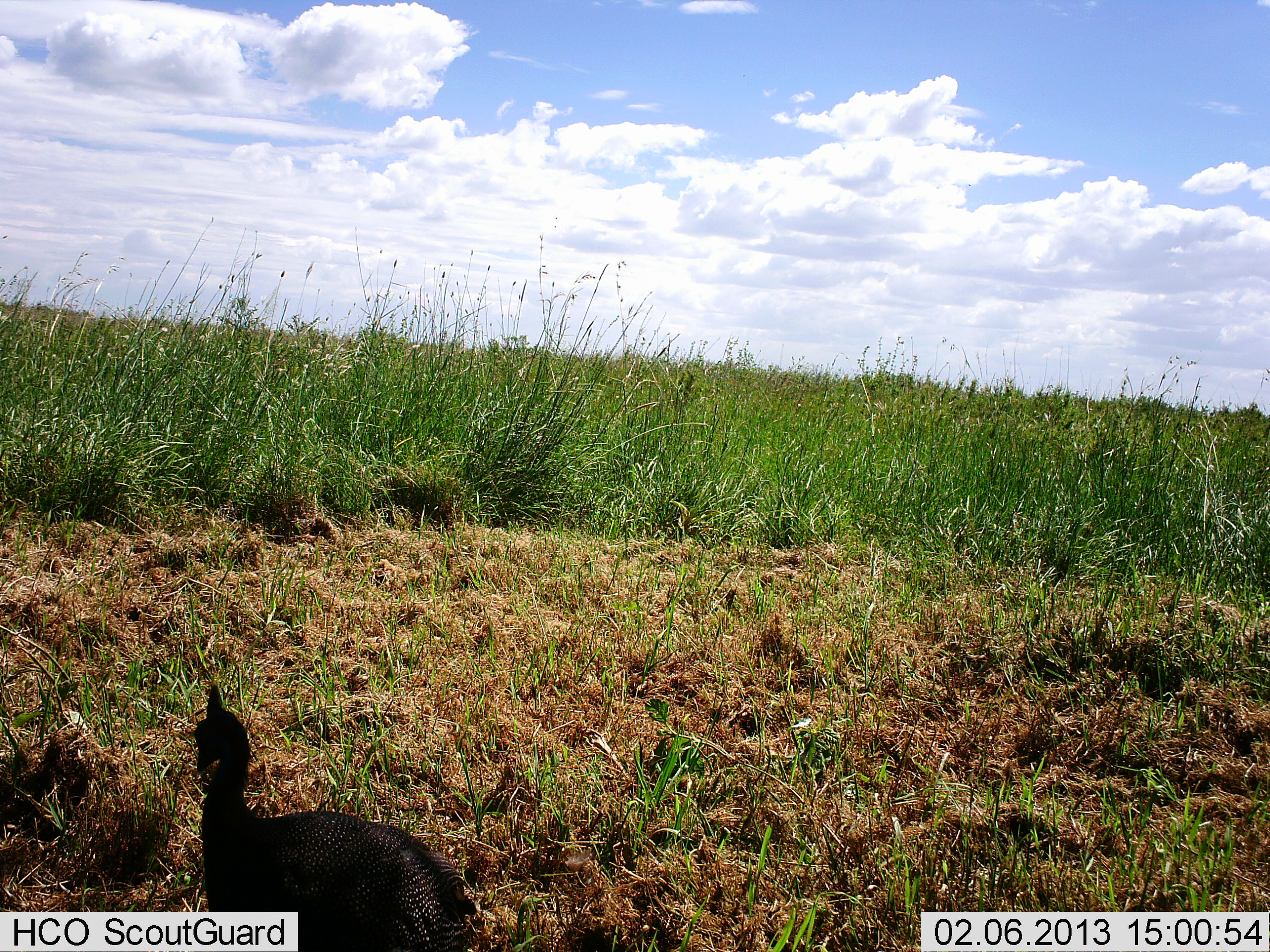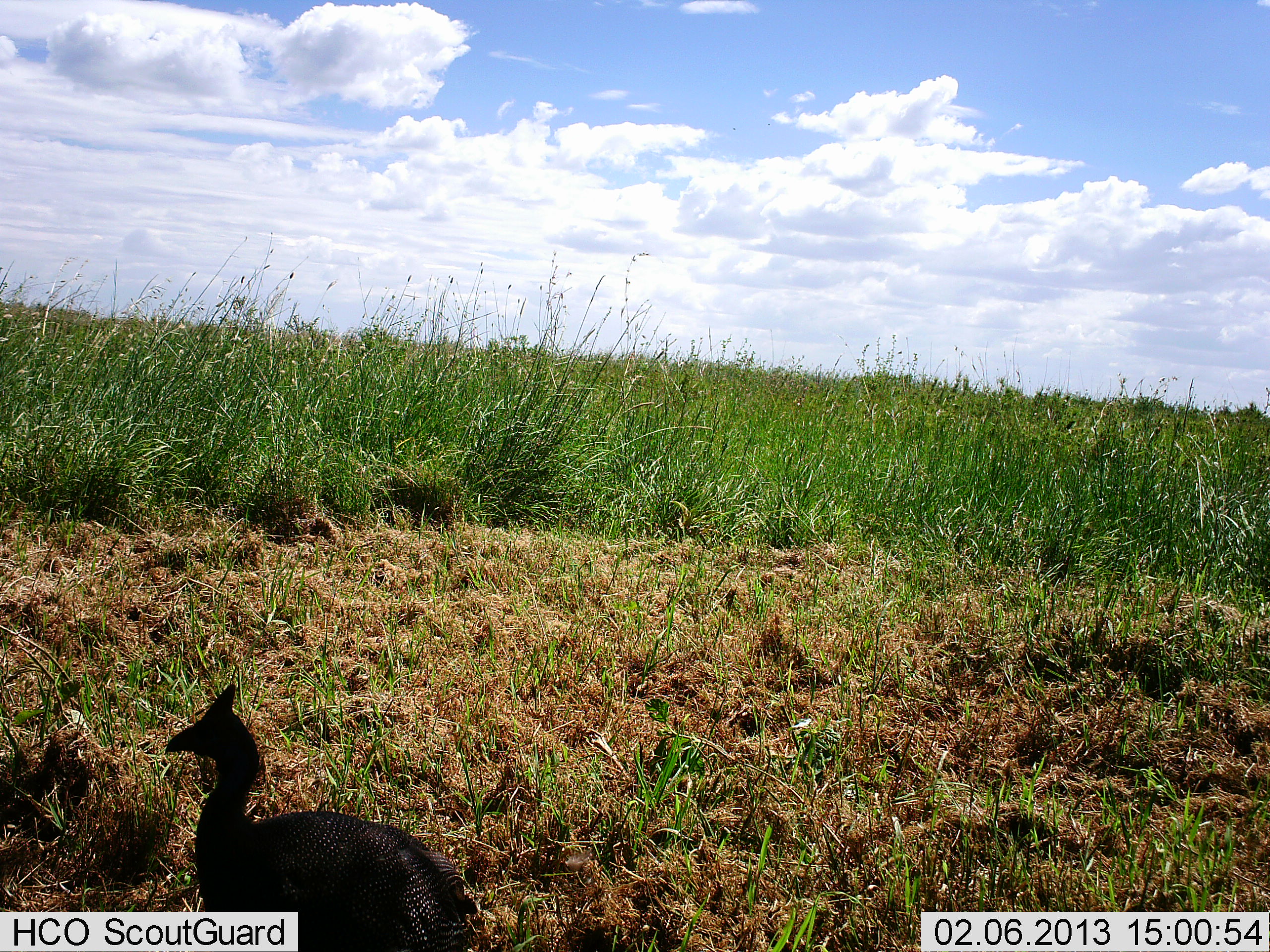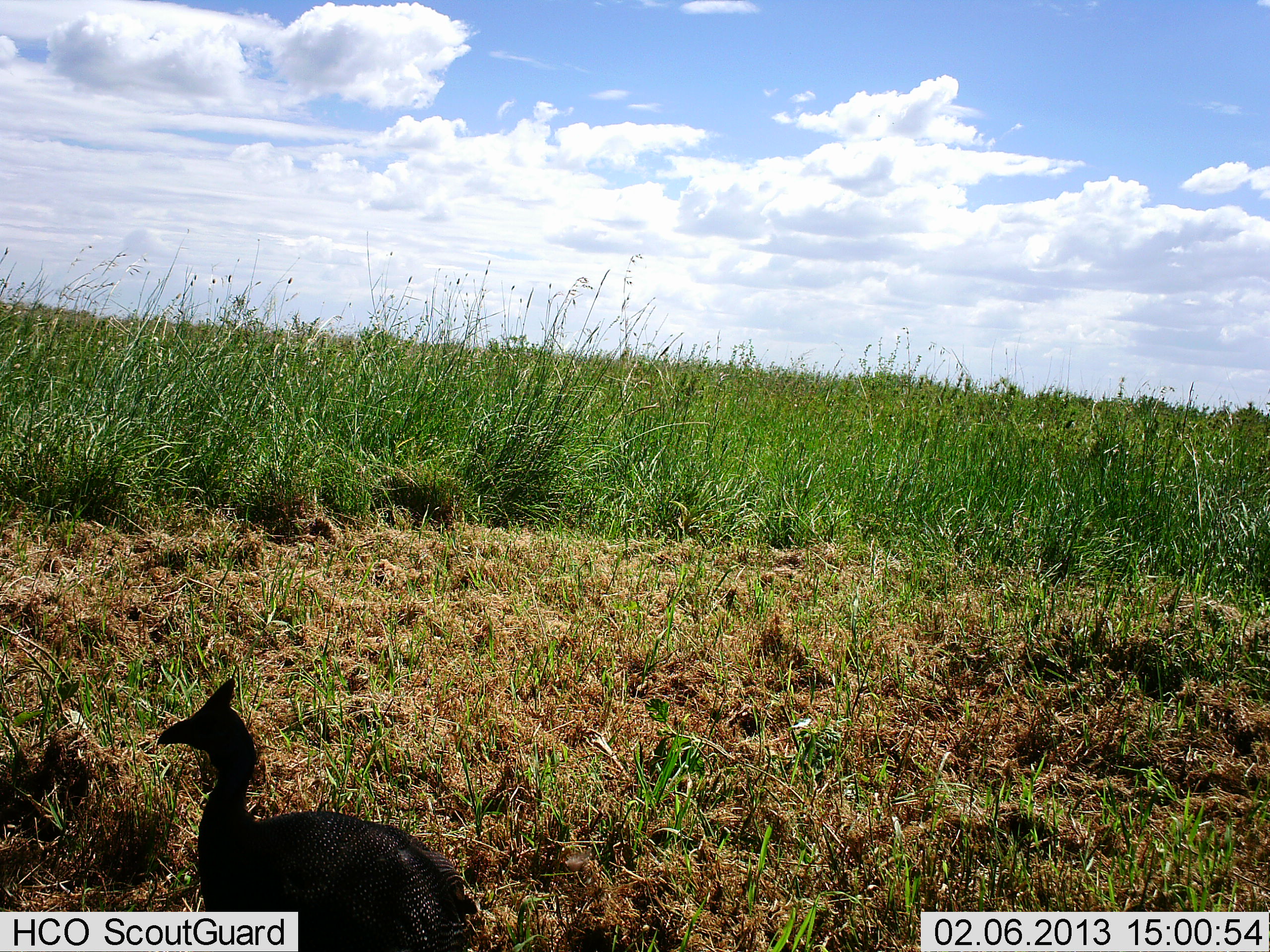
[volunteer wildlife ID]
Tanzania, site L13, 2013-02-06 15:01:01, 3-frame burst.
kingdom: Animalia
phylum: Chordata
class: Aves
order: Galliformes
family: Numididae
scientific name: Numididae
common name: guinea fowl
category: guineafowl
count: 1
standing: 91%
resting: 3%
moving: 6%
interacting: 0%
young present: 0%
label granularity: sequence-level